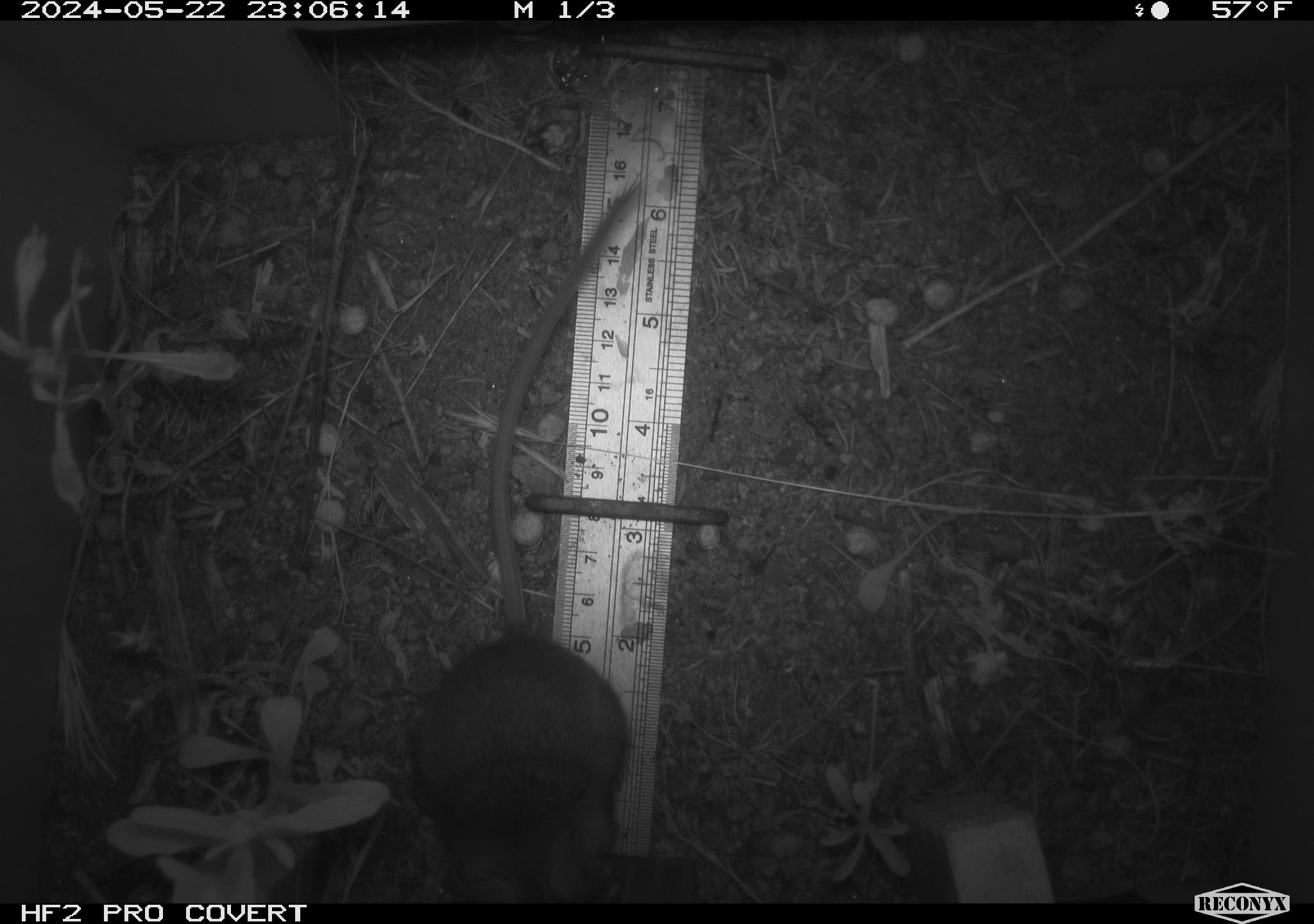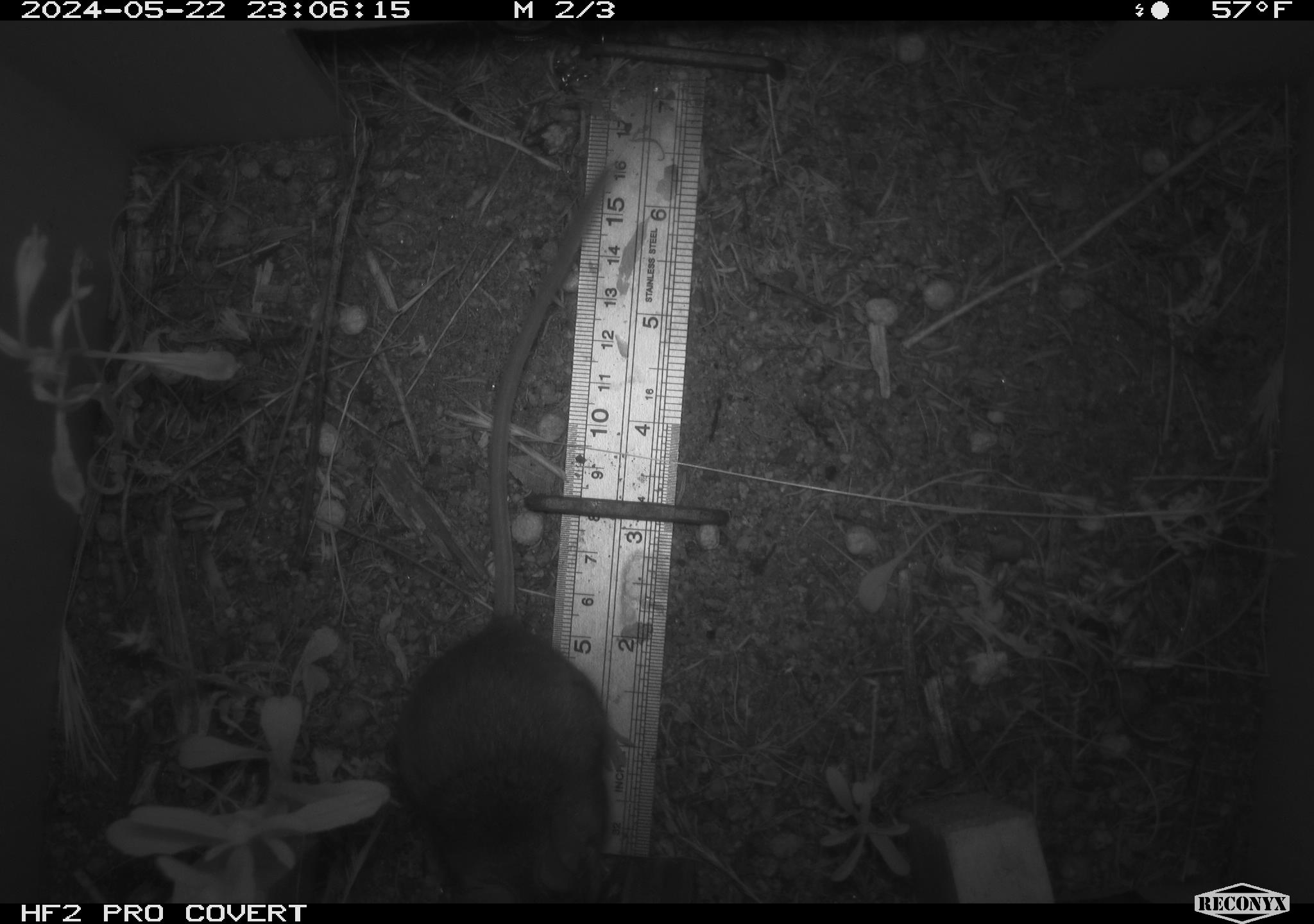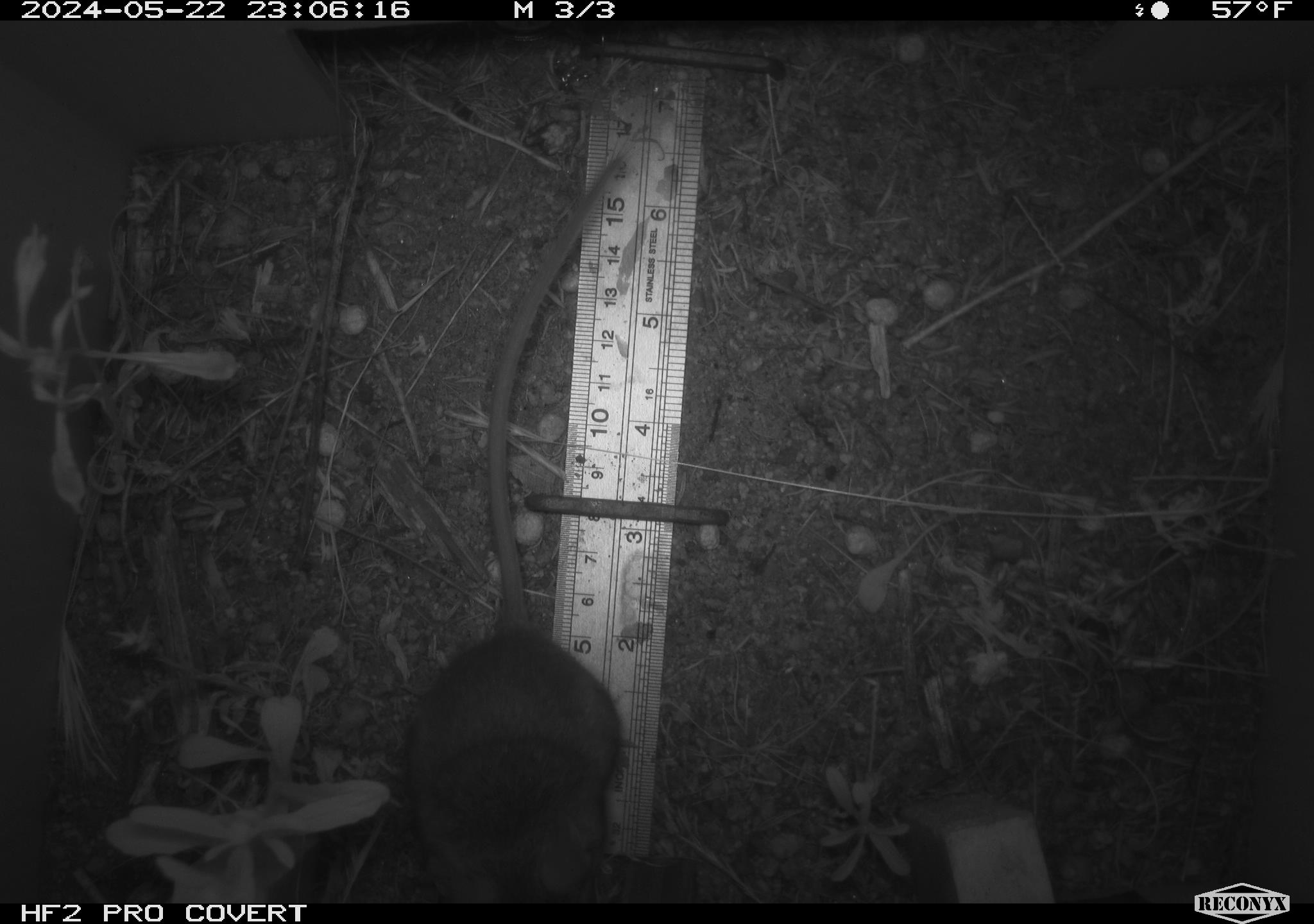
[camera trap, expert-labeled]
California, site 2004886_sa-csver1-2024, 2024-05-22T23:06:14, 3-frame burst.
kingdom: Animalia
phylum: Chordata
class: Mammalia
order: Rodentia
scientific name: Rodentia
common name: rodent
Rodent (Rodentia).